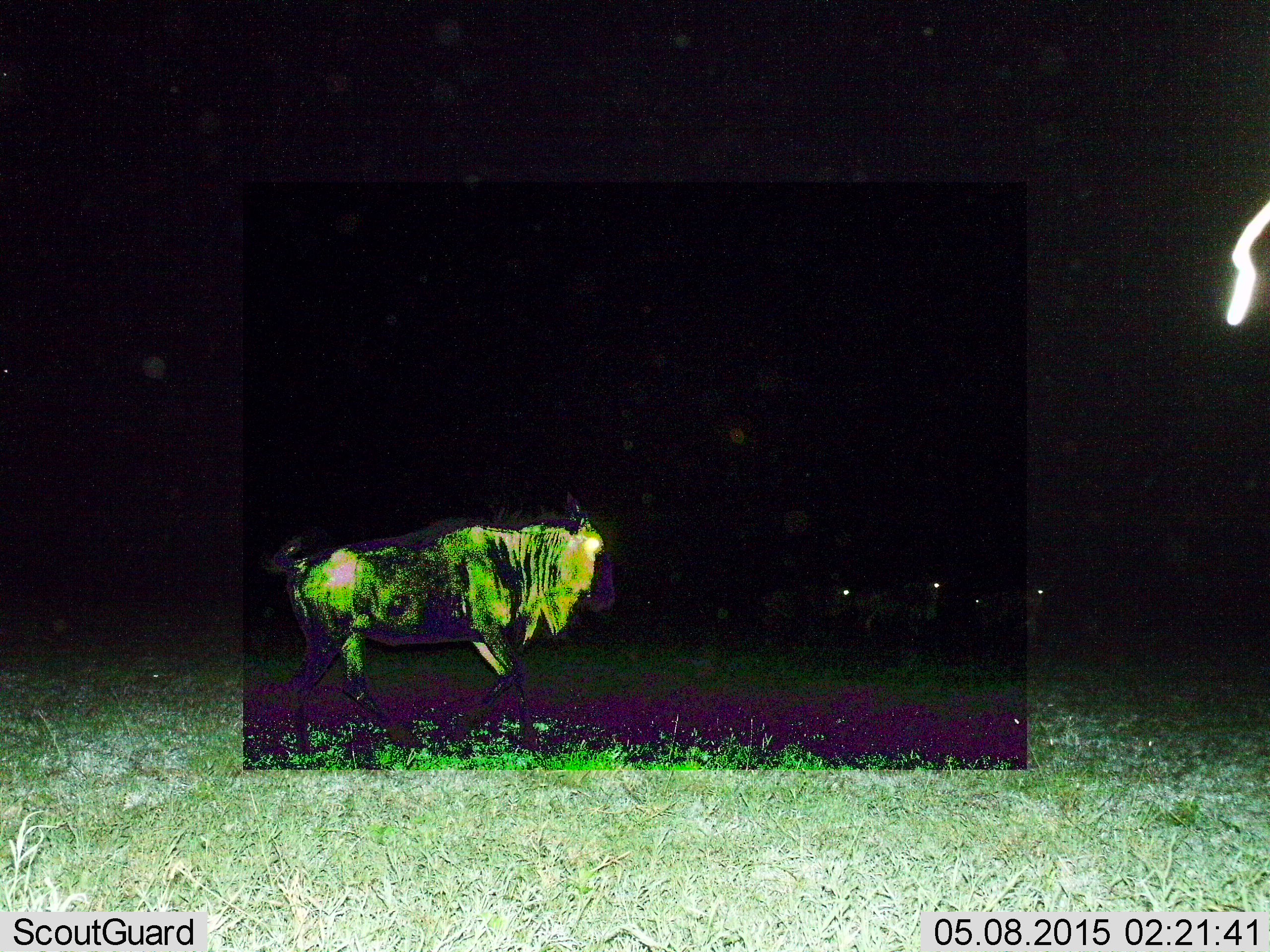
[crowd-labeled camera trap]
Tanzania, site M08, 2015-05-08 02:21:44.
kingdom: Animalia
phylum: Chordata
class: Mammalia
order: Artiodactyla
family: Bovidae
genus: Connochaetes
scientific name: Connochaetes taurinus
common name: blue wildebeest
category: wildebeest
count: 1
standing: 56%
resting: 11%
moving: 33%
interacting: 0%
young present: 0%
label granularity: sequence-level